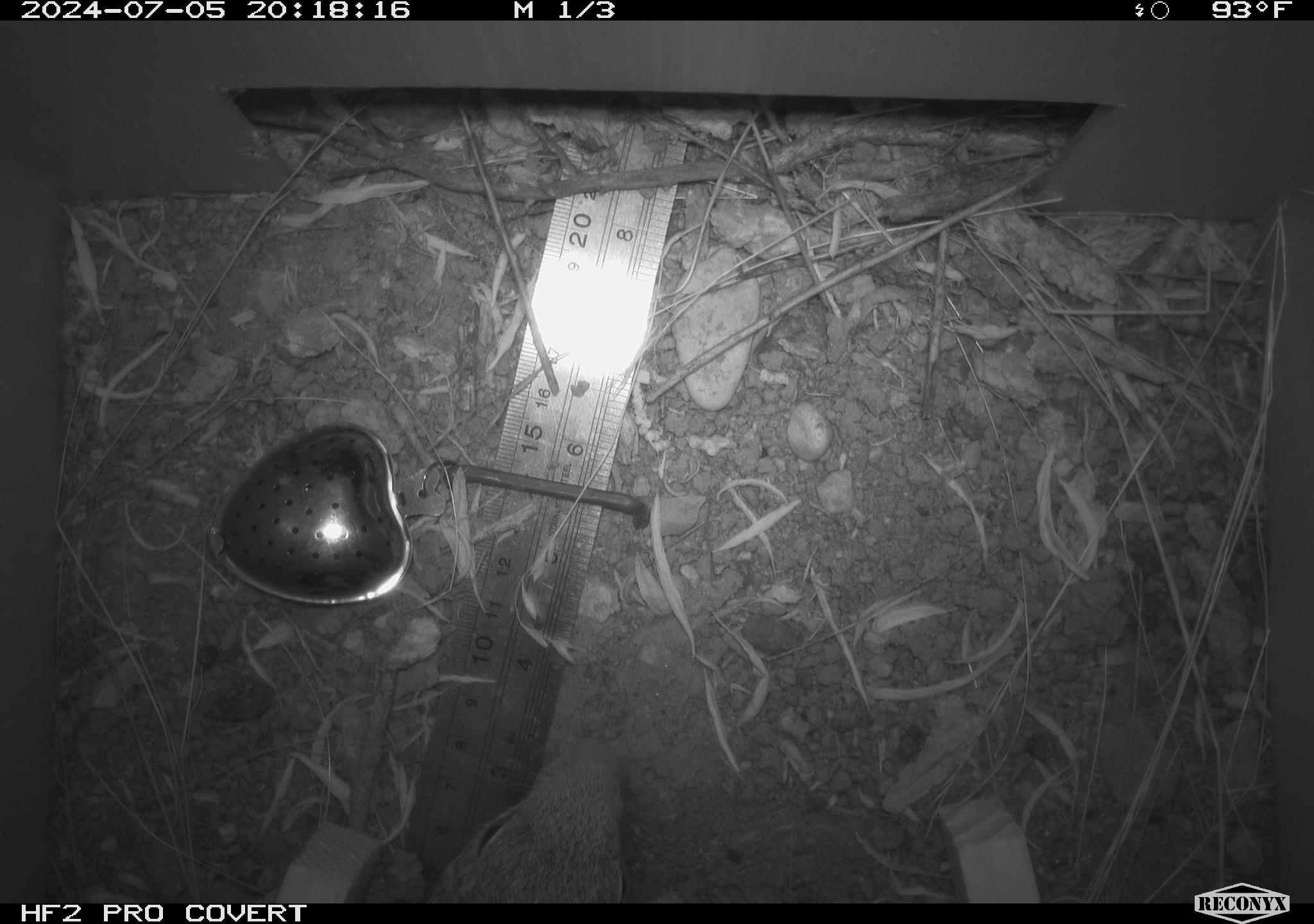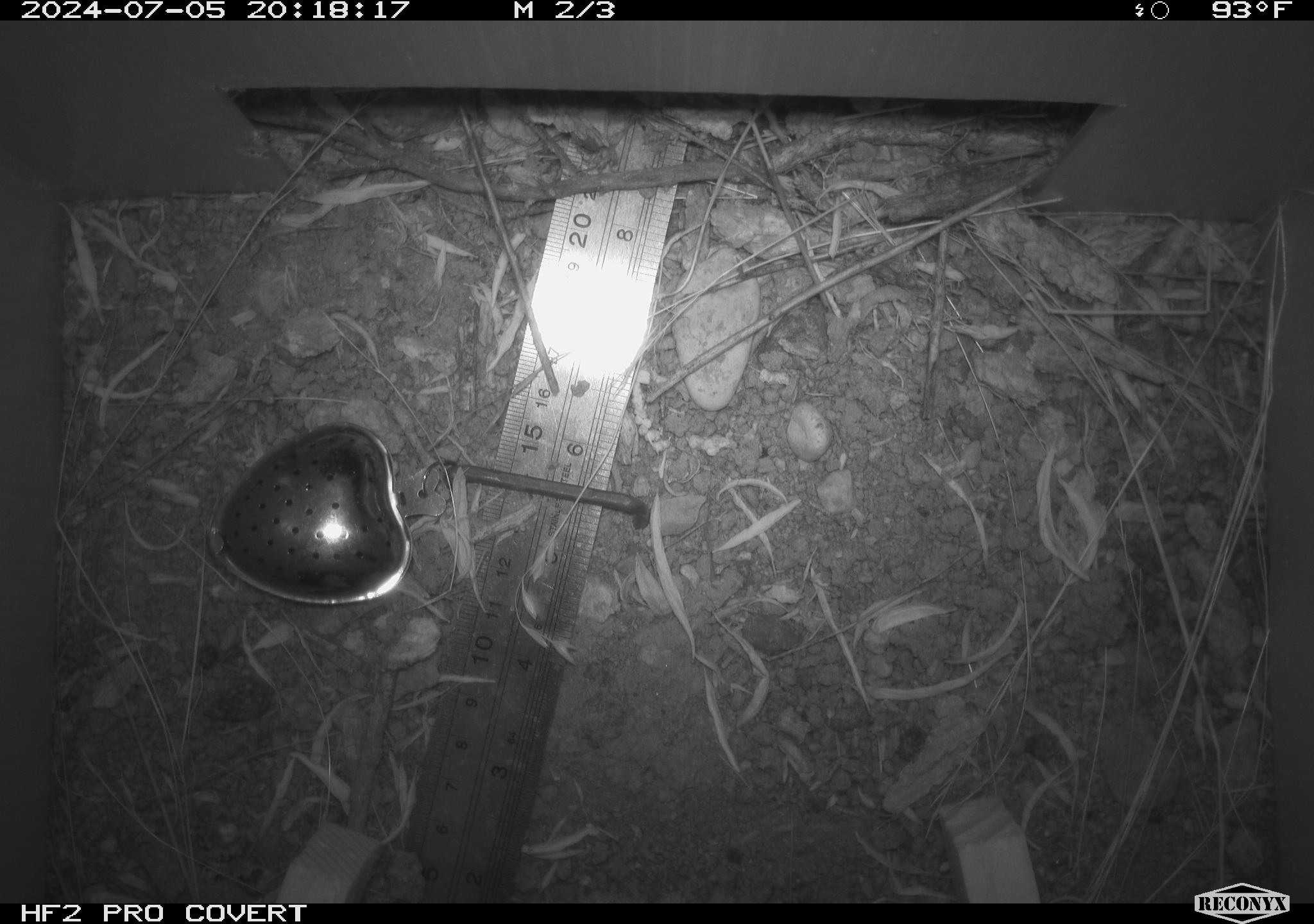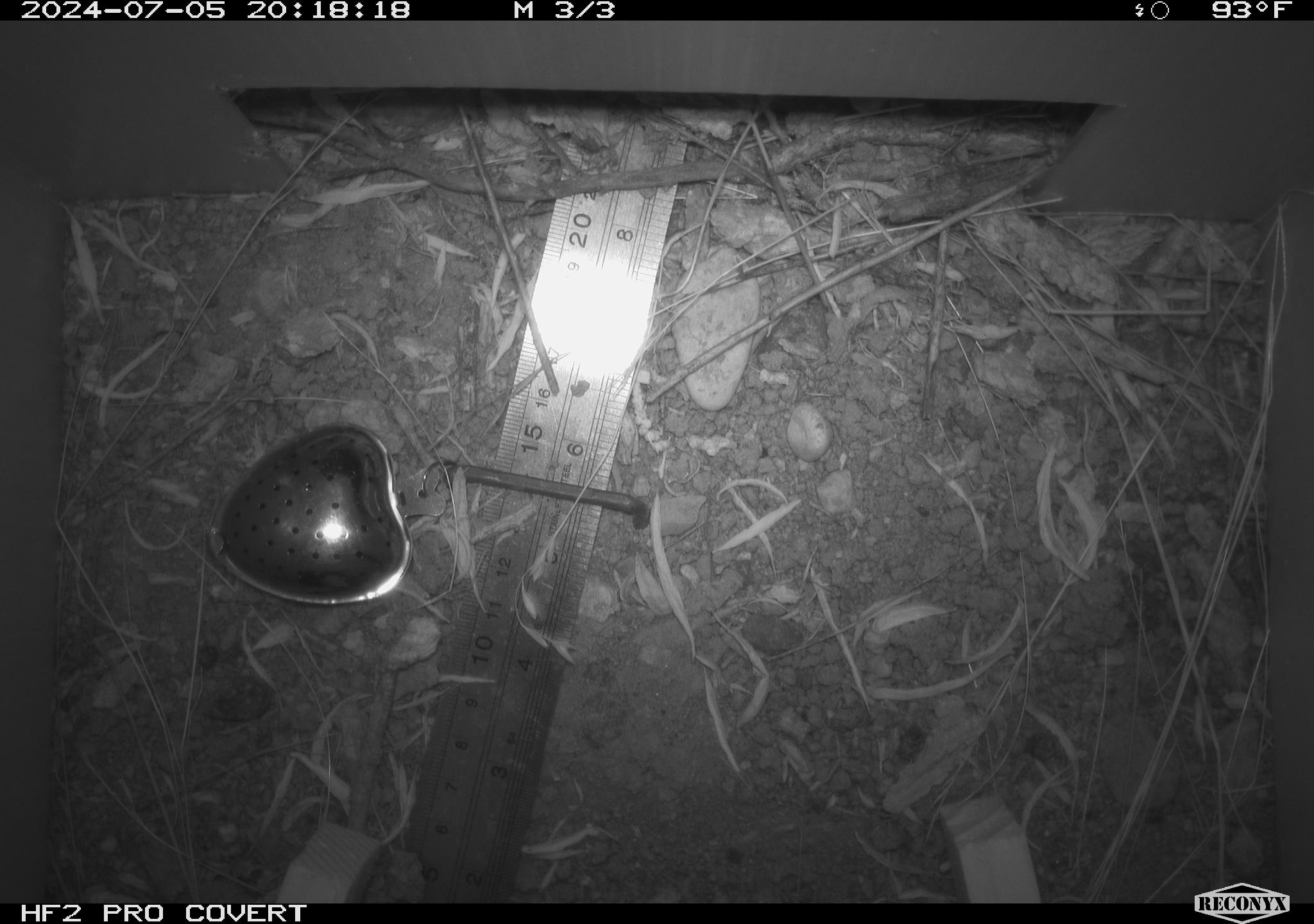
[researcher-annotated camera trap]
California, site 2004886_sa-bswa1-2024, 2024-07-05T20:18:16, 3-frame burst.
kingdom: Animalia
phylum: Chordata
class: Mammalia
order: Rodentia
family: Sciuridae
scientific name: Sciuridae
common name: squirrels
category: sciuridae family